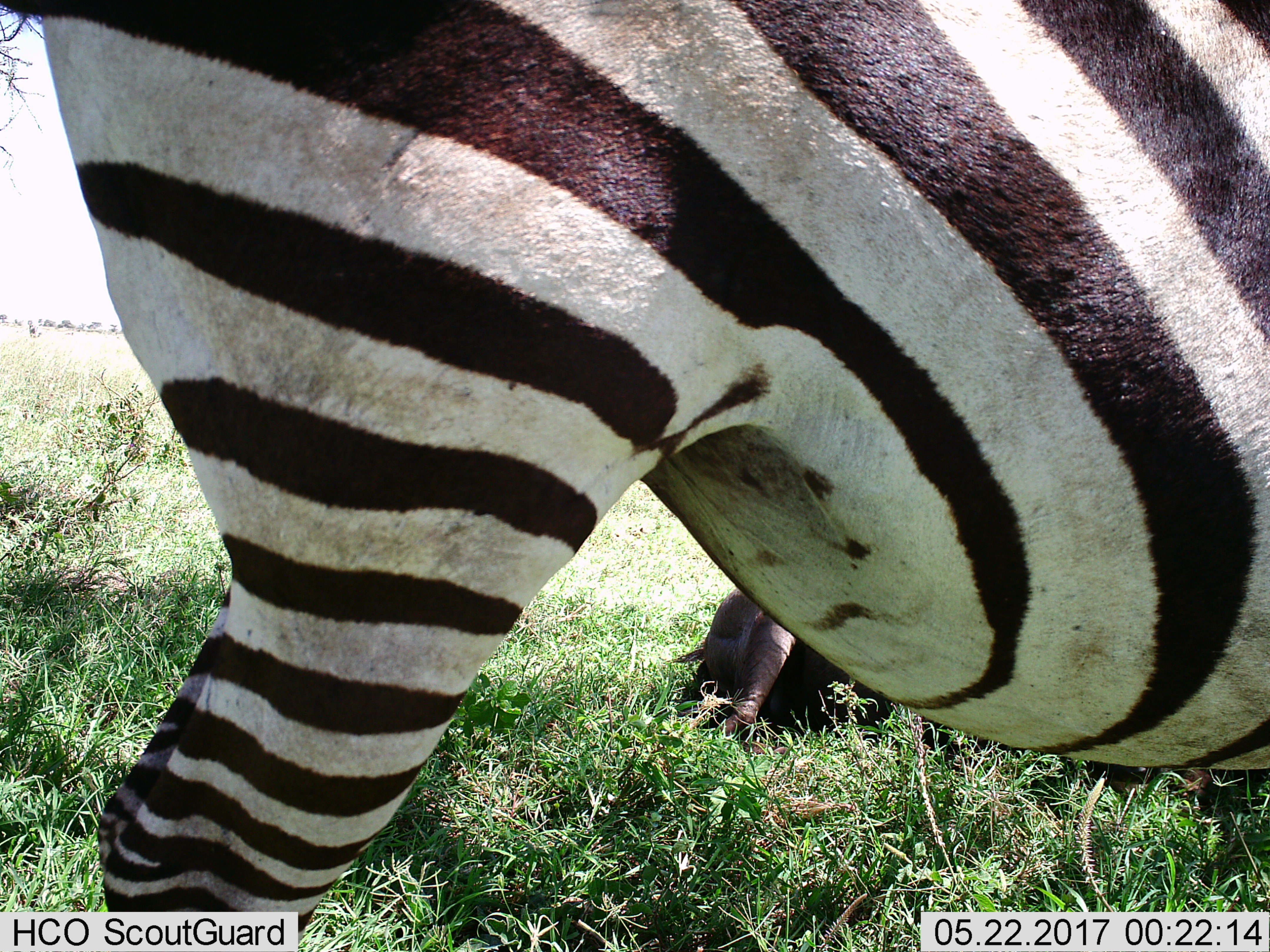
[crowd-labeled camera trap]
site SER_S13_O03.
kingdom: Animalia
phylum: Chordata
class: Mammalia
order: Perissodactyla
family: Equidae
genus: Equus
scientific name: Equus quagga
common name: plains zebra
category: zebraplains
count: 1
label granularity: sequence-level